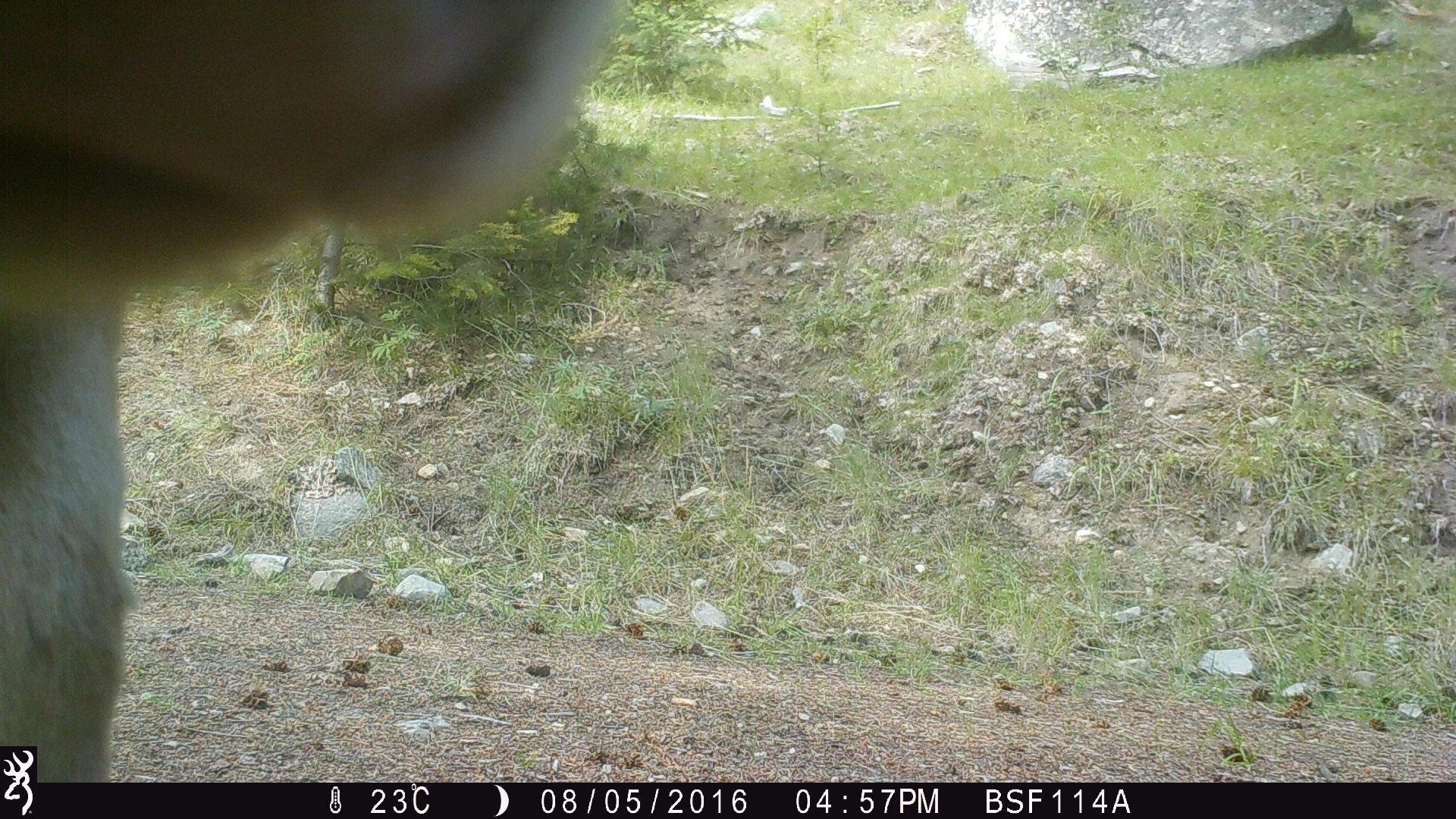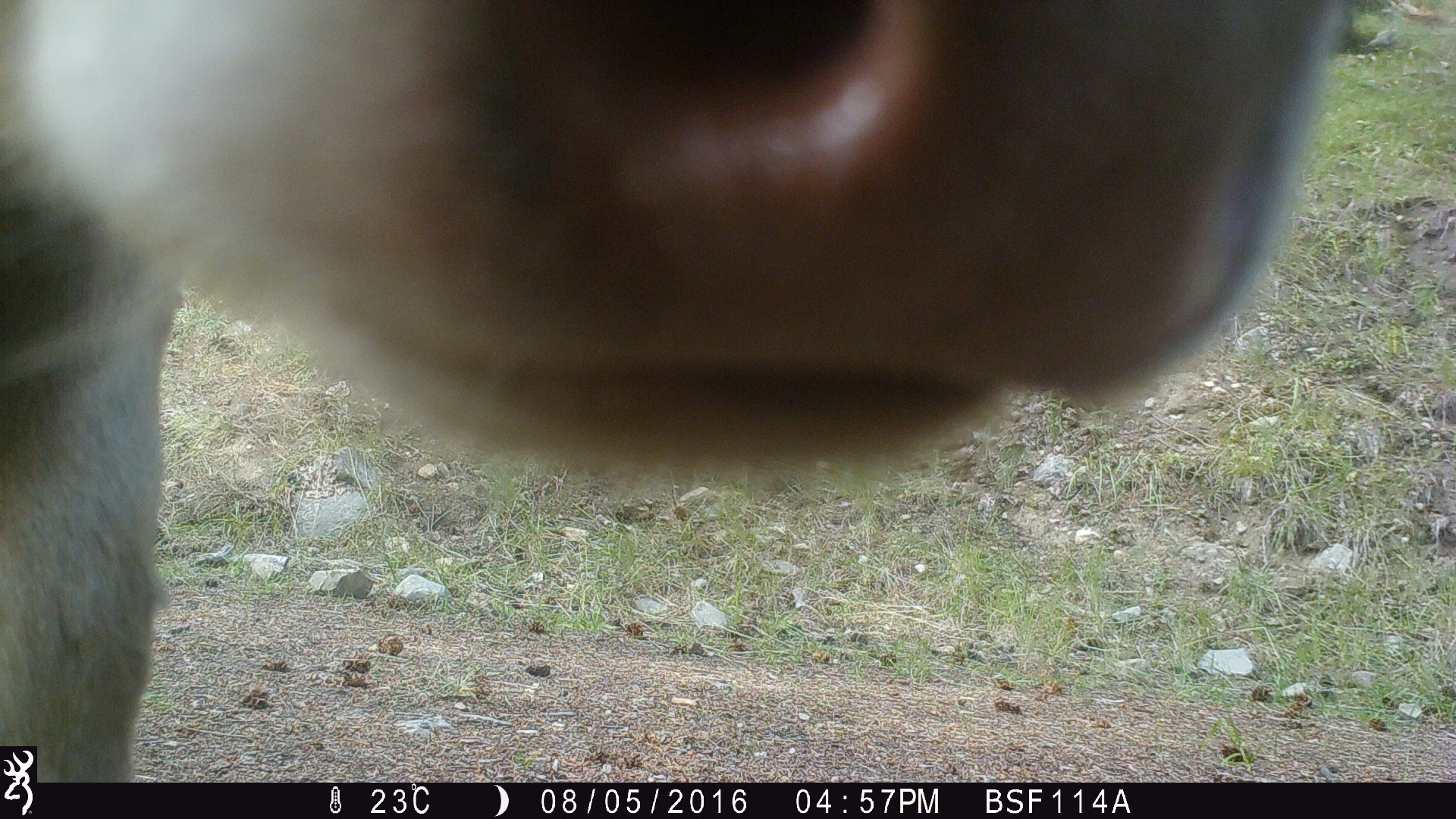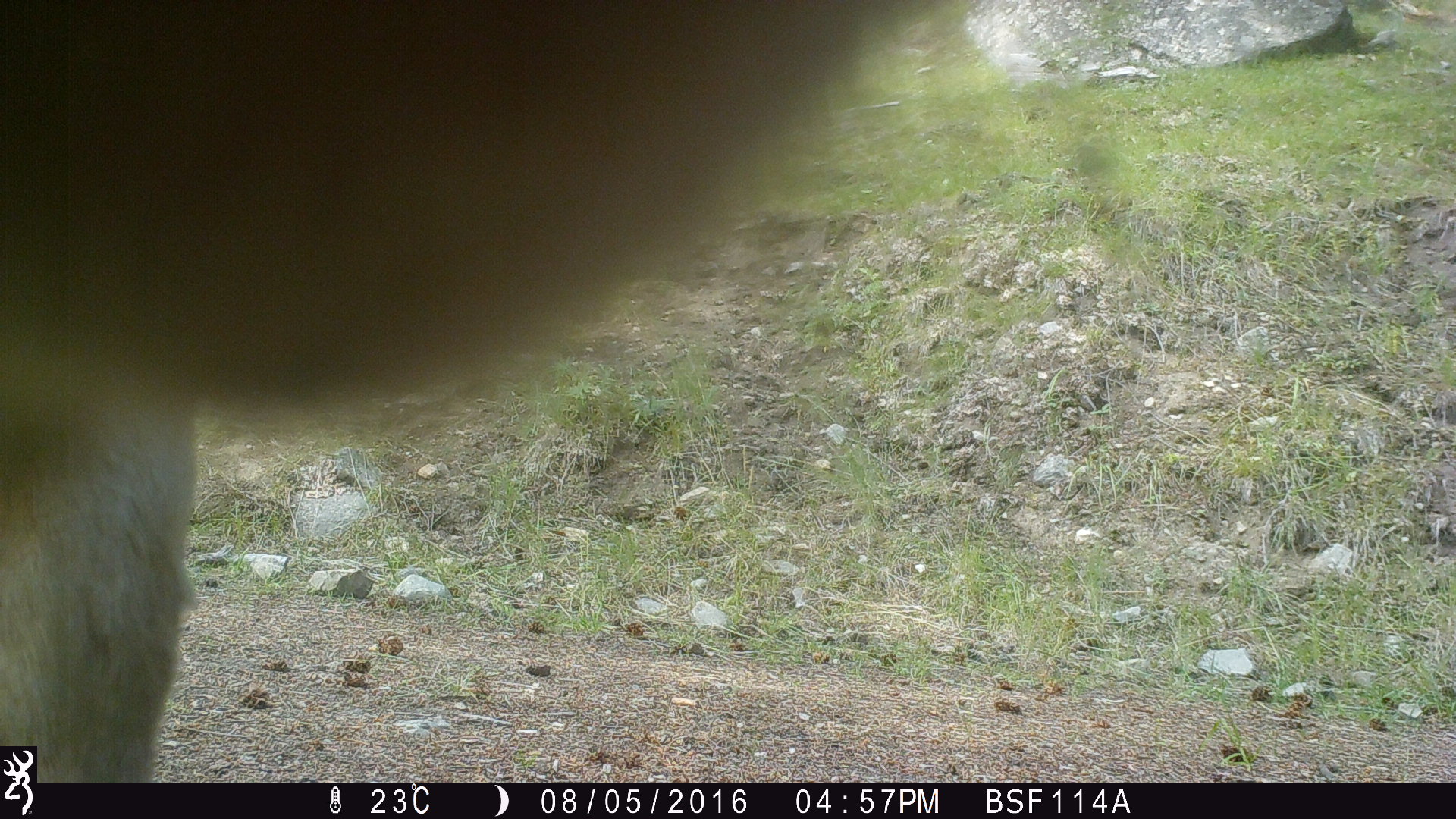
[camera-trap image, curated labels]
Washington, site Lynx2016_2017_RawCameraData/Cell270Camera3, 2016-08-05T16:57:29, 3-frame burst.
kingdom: Animalia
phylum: Chordata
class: Mammalia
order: Artiodactyla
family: Bovidae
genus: Bos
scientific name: Bos taurus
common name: domestic cattle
Domestic cattle (Bos taurus). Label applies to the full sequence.